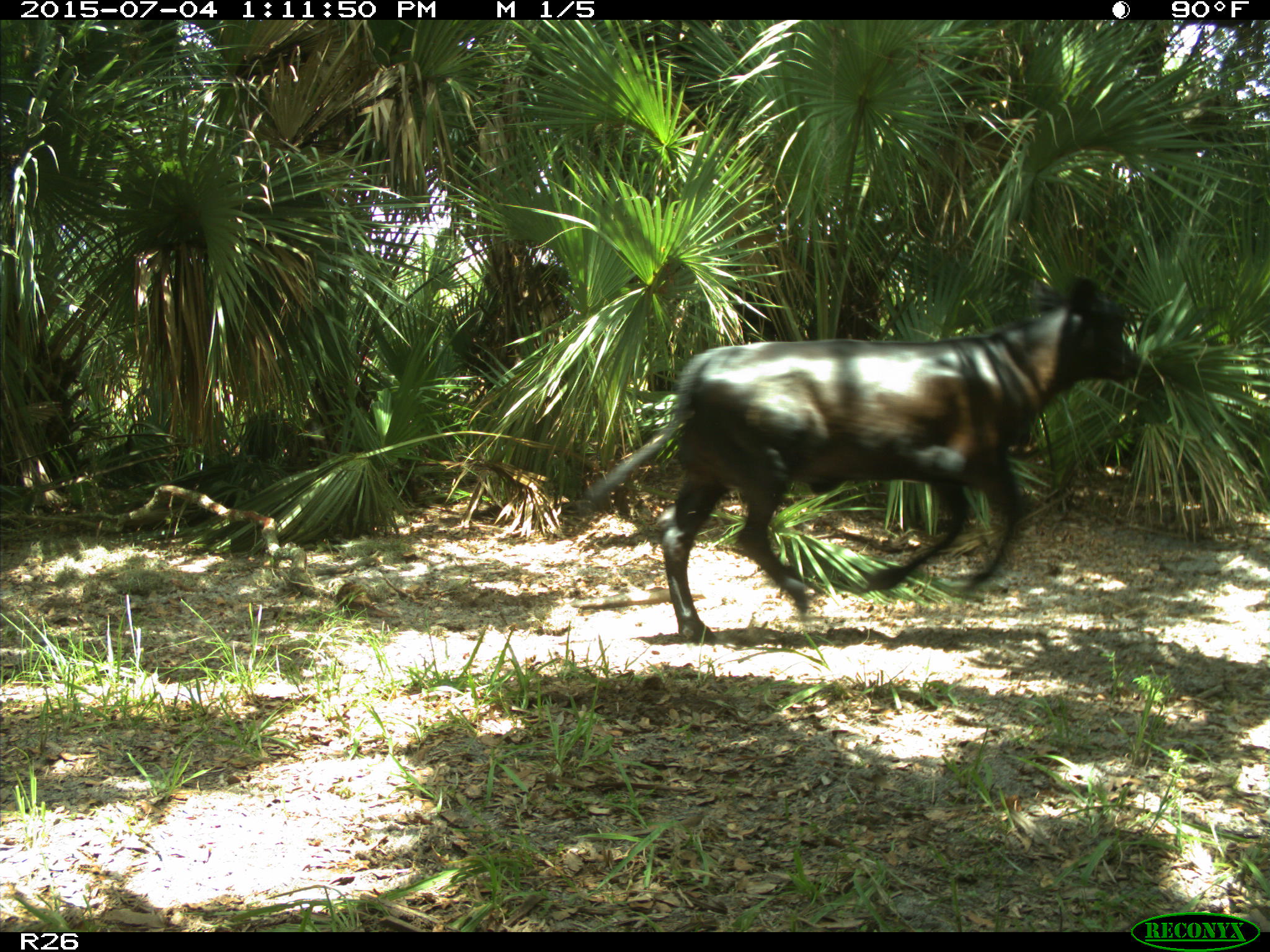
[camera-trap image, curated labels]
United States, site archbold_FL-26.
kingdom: Animalia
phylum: Chordata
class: Mammalia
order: Artiodactyla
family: Bovidae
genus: Bos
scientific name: Bos taurus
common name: domestic cow